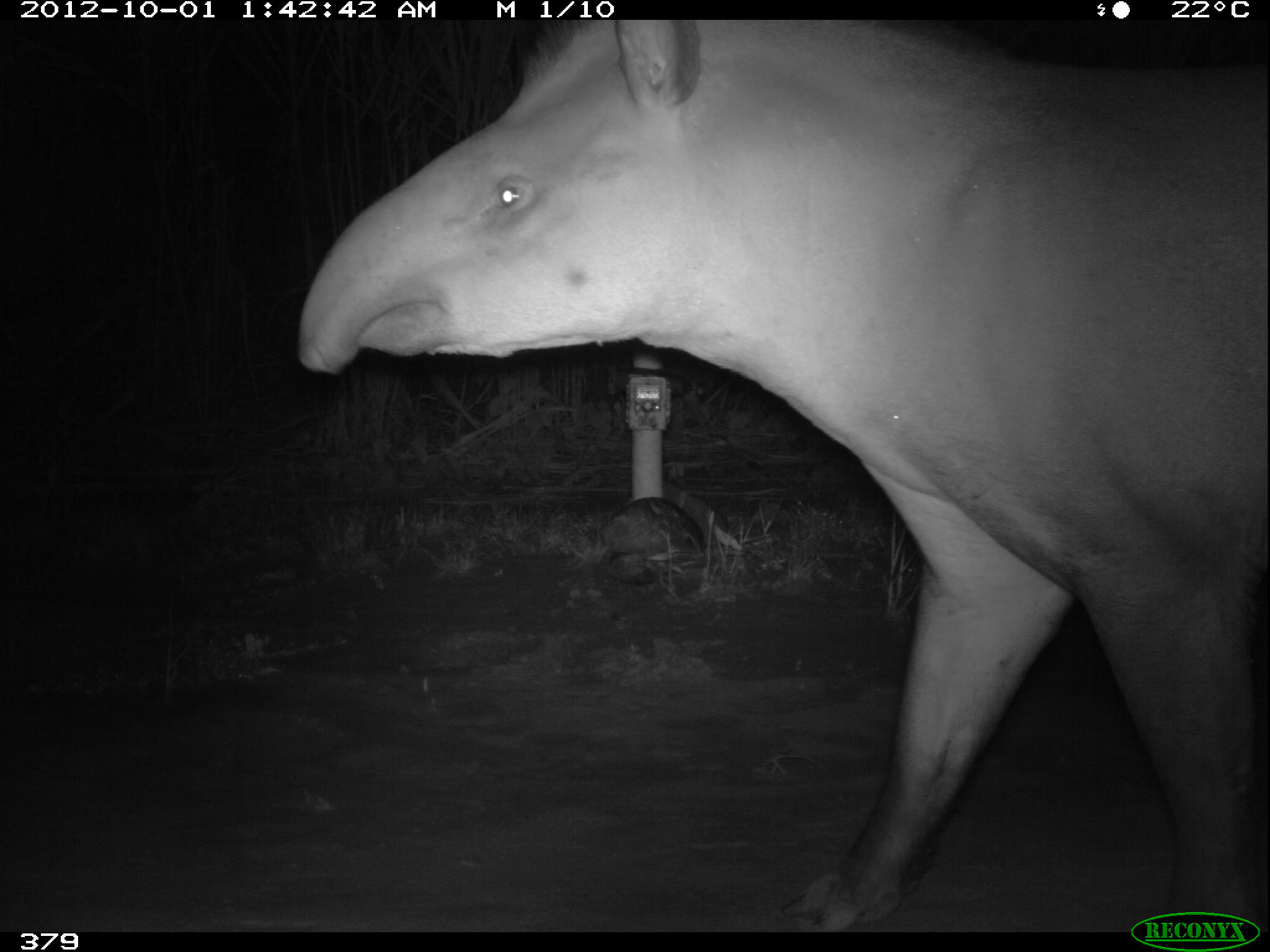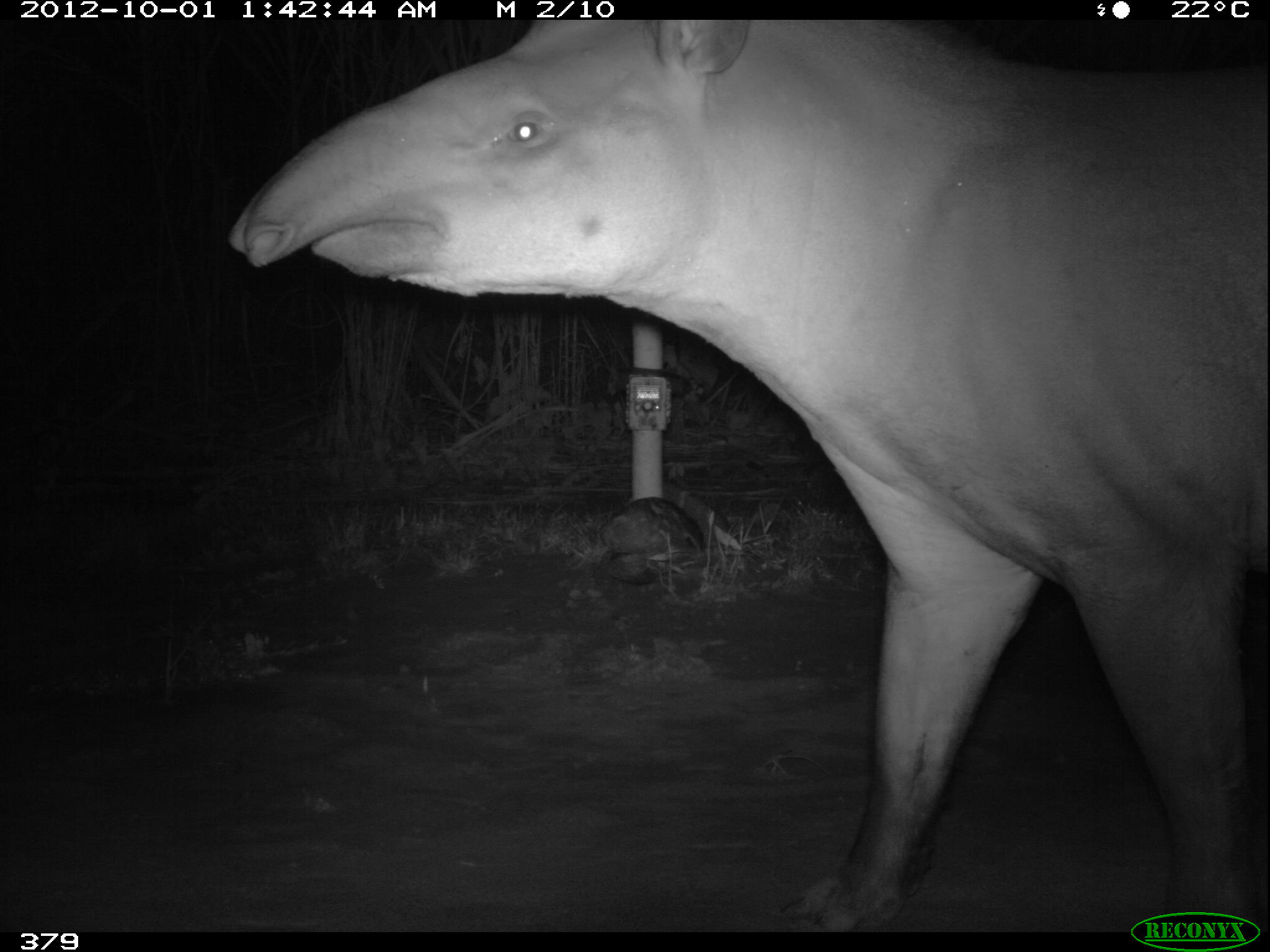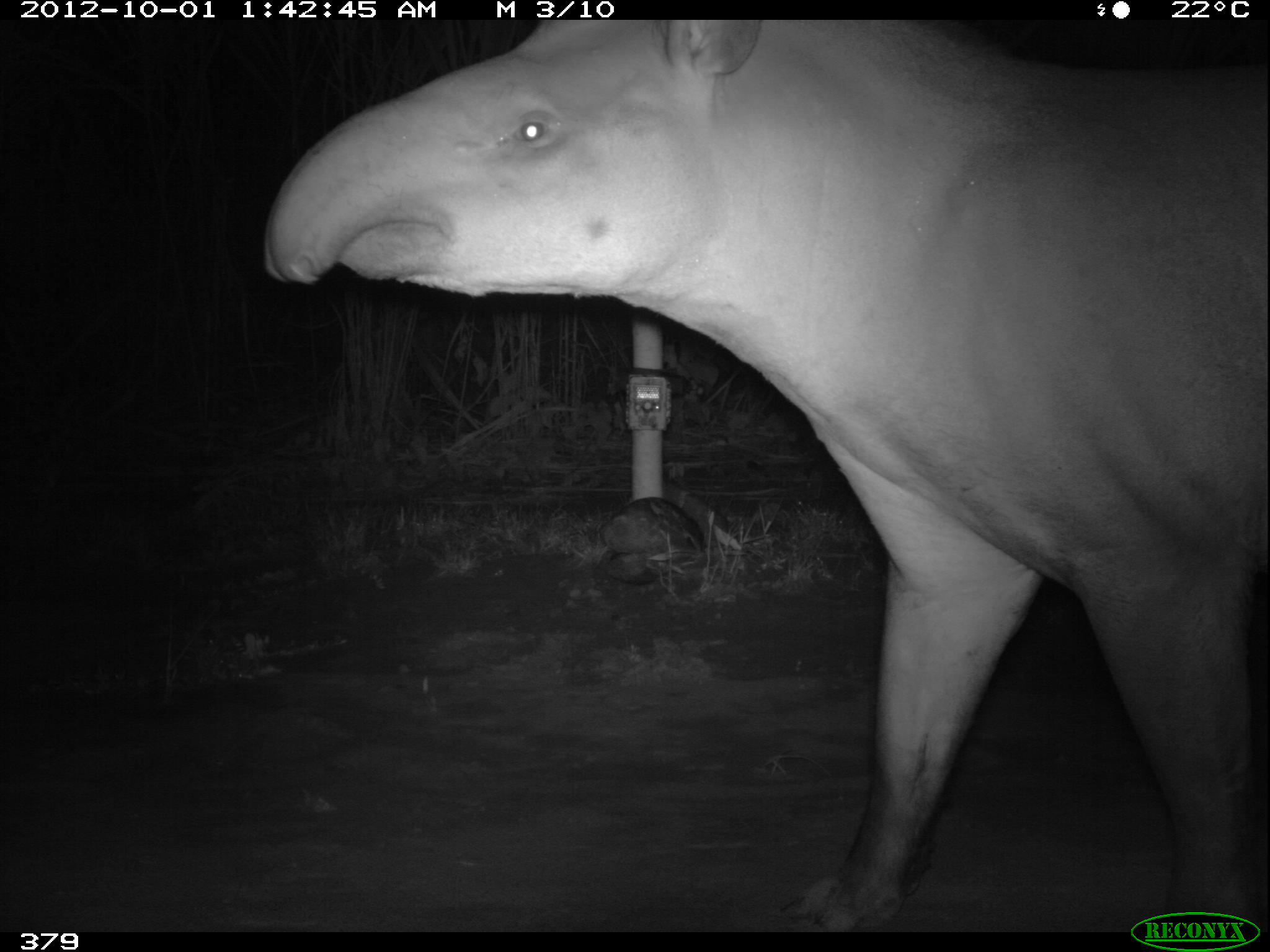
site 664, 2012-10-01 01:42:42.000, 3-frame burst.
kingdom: Animalia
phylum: Chordata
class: Mammalia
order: Perissodactyla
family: Tapiridae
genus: Tapirus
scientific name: Tapirus terrestris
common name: south american tapir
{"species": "Tapirus terrestris (south american tapir)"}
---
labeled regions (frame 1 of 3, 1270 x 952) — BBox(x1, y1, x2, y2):
tapirus terrestris: BBox(294, 19, 1270, 931)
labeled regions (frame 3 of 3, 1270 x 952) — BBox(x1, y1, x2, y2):
tapirus terrestris: BBox(261, 15, 1267, 932)